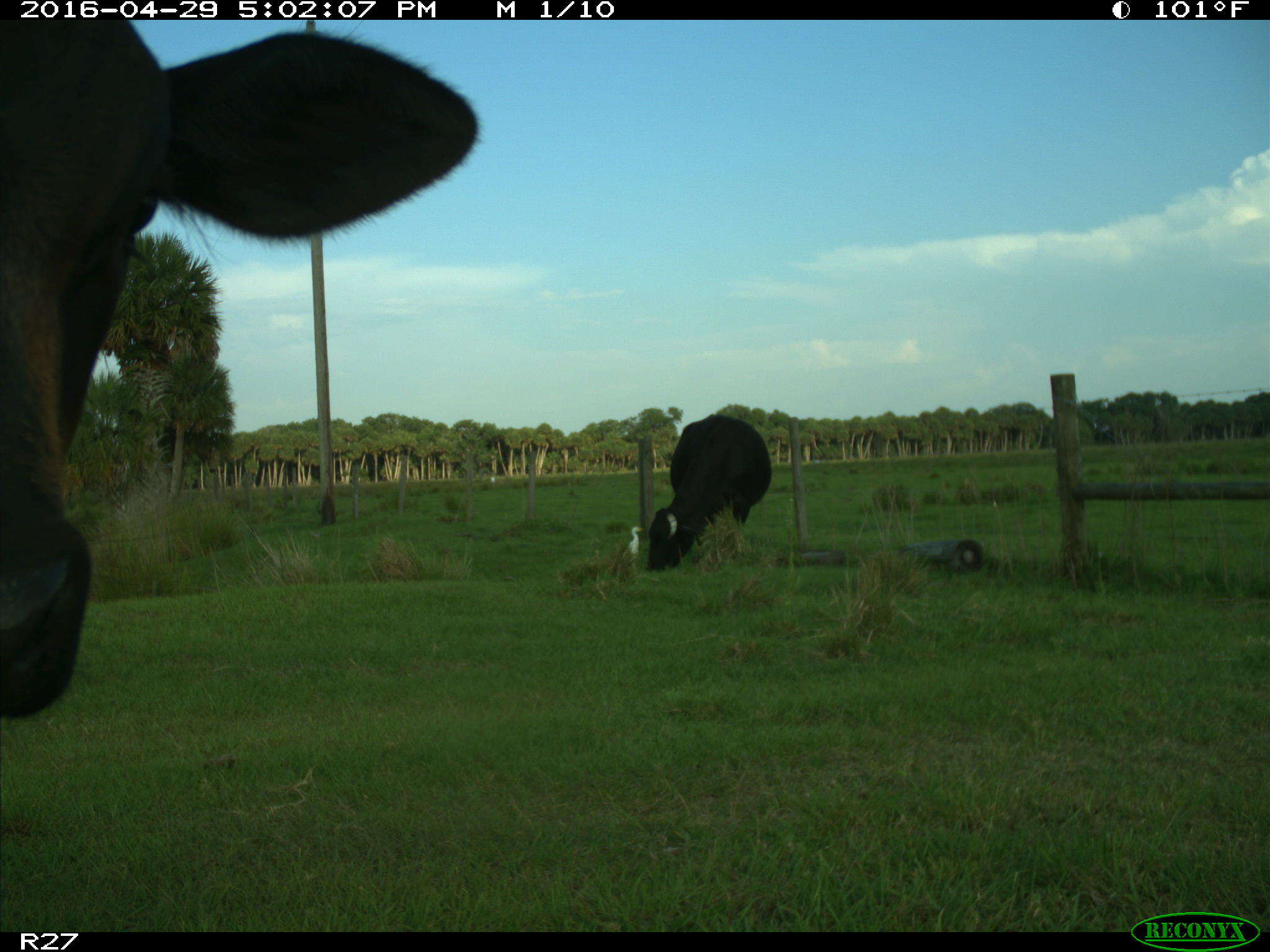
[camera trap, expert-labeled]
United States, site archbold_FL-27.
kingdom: Animalia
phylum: Chordata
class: Mammalia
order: Artiodactyla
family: Bovidae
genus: Bos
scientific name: Bos taurus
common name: domestic cow